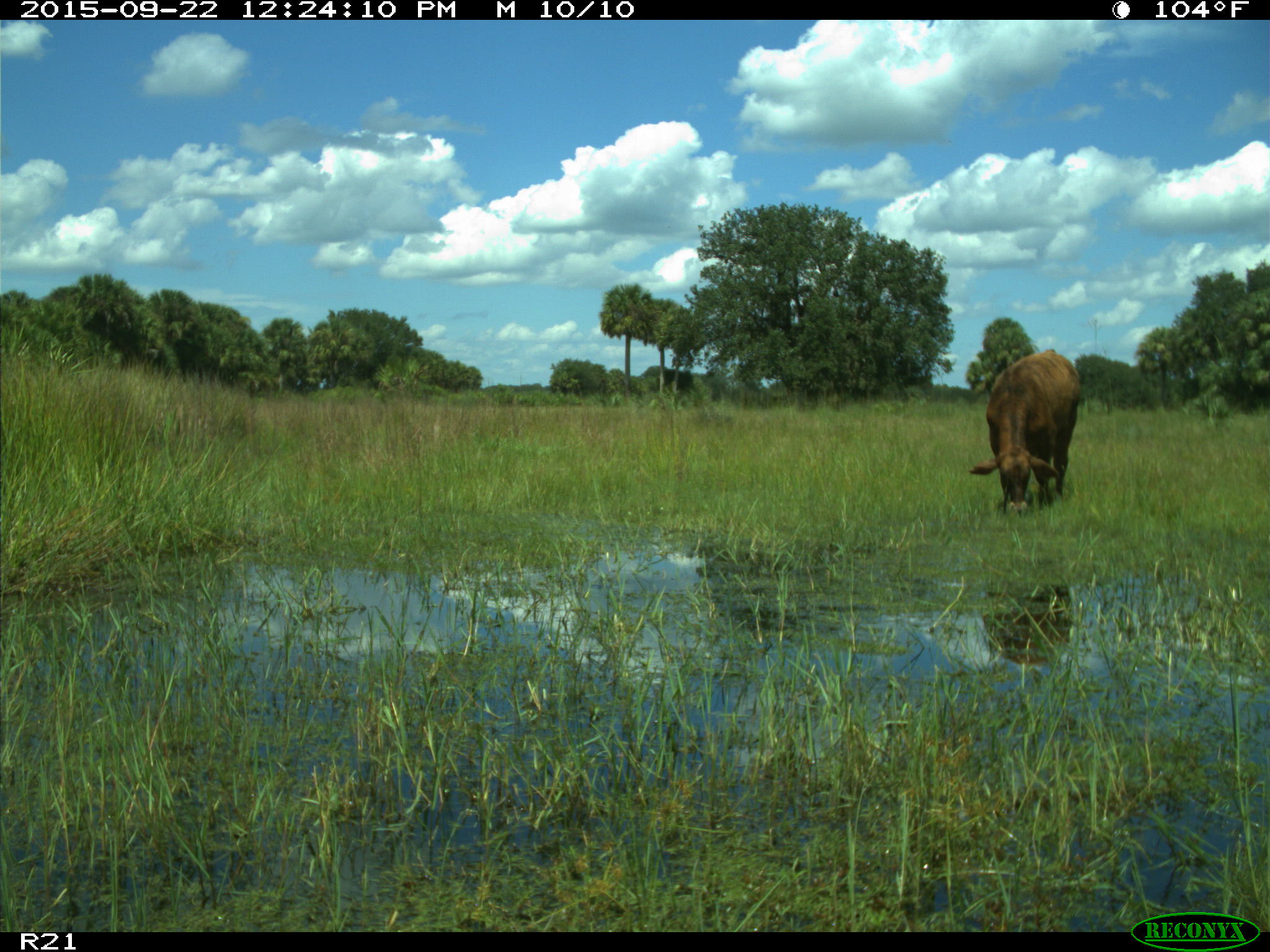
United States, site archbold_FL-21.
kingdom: Animalia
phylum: Chordata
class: Mammalia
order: Artiodactyla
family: Bovidae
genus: Bos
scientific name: Bos taurus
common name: domestic cow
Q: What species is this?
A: Bos taurus (domestic cow).